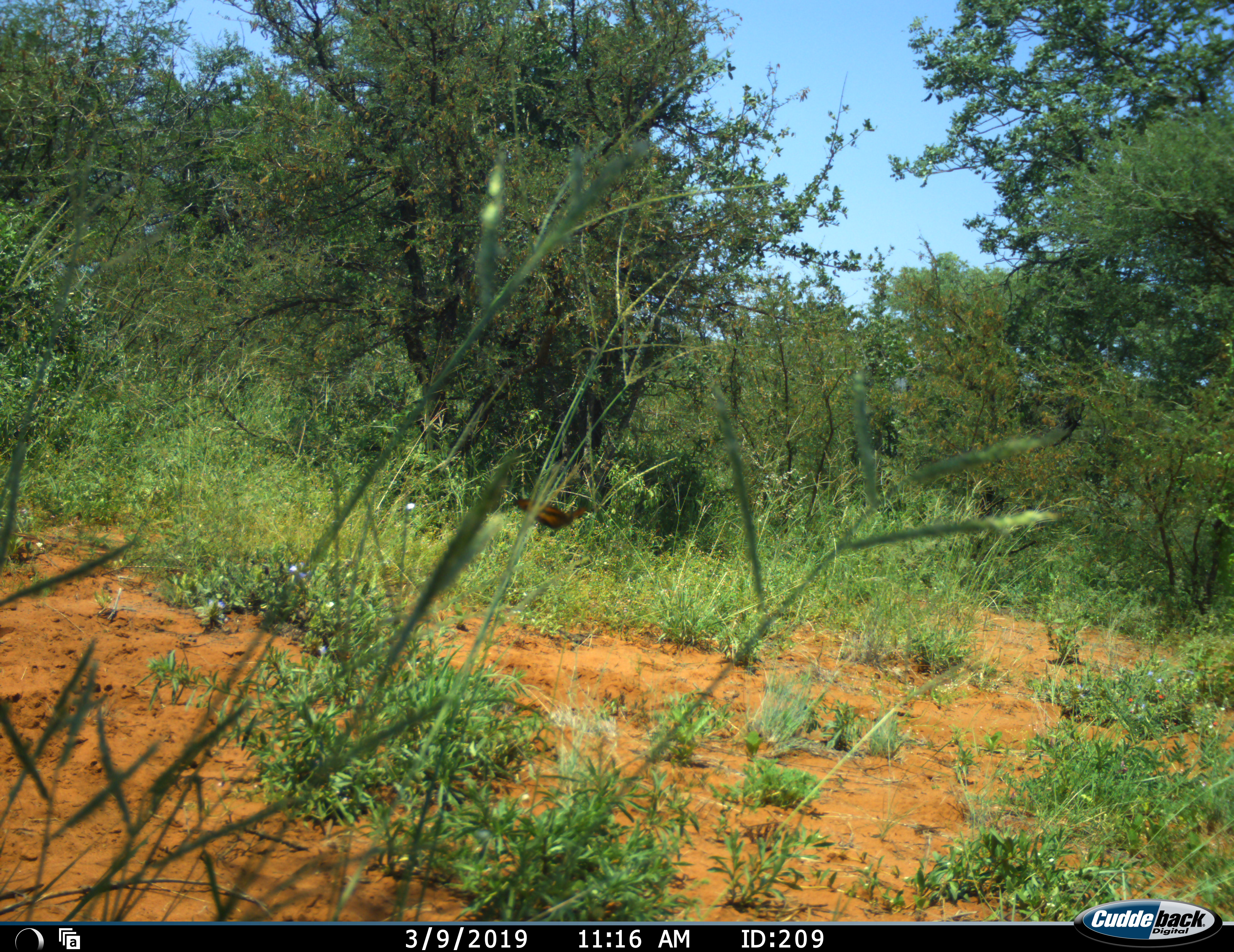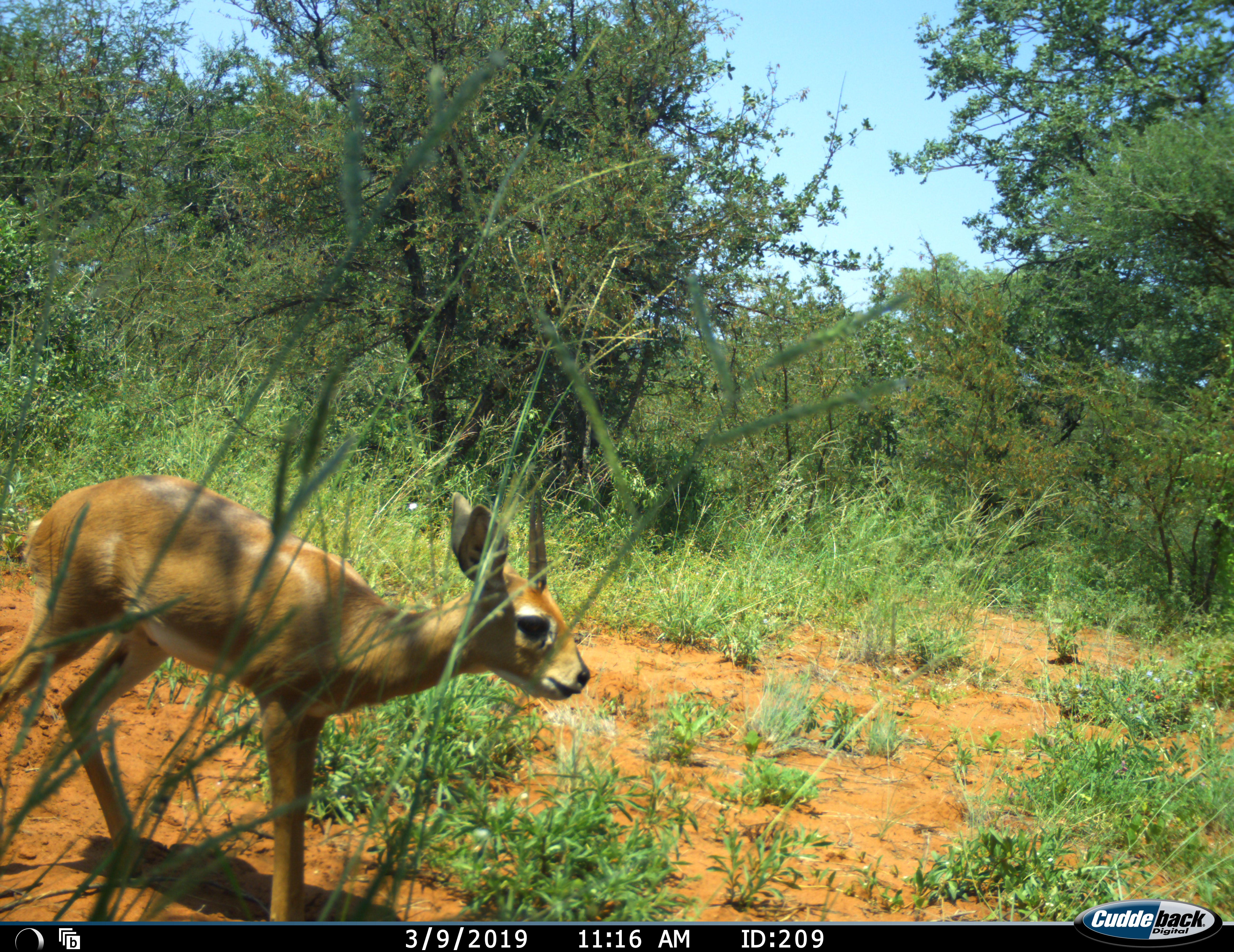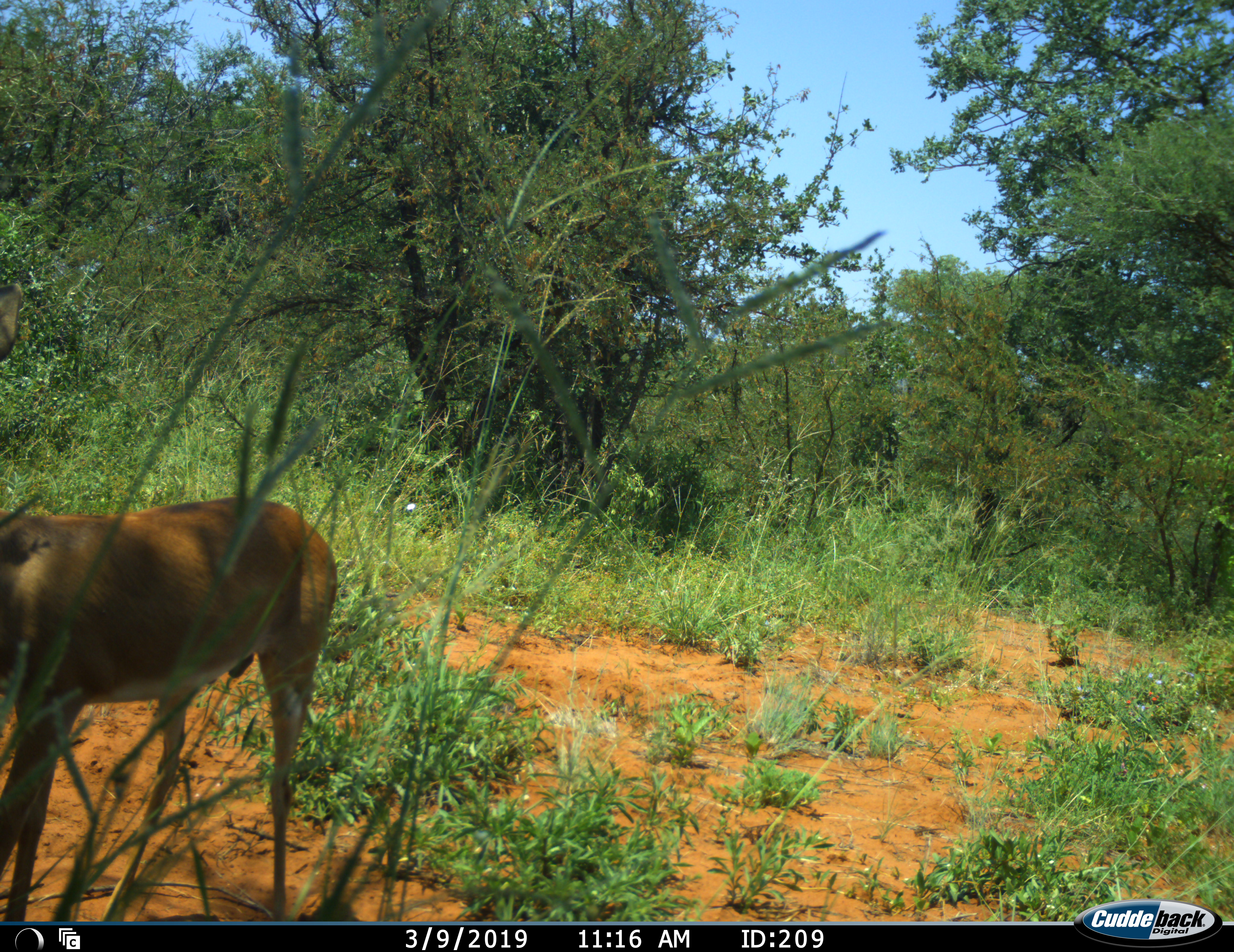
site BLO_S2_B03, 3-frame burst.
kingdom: Animalia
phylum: Chordata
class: Mammalia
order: Artiodactyla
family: Bovidae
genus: Raphicerus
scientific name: Raphicerus campestris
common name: steenbok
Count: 1.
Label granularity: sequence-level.